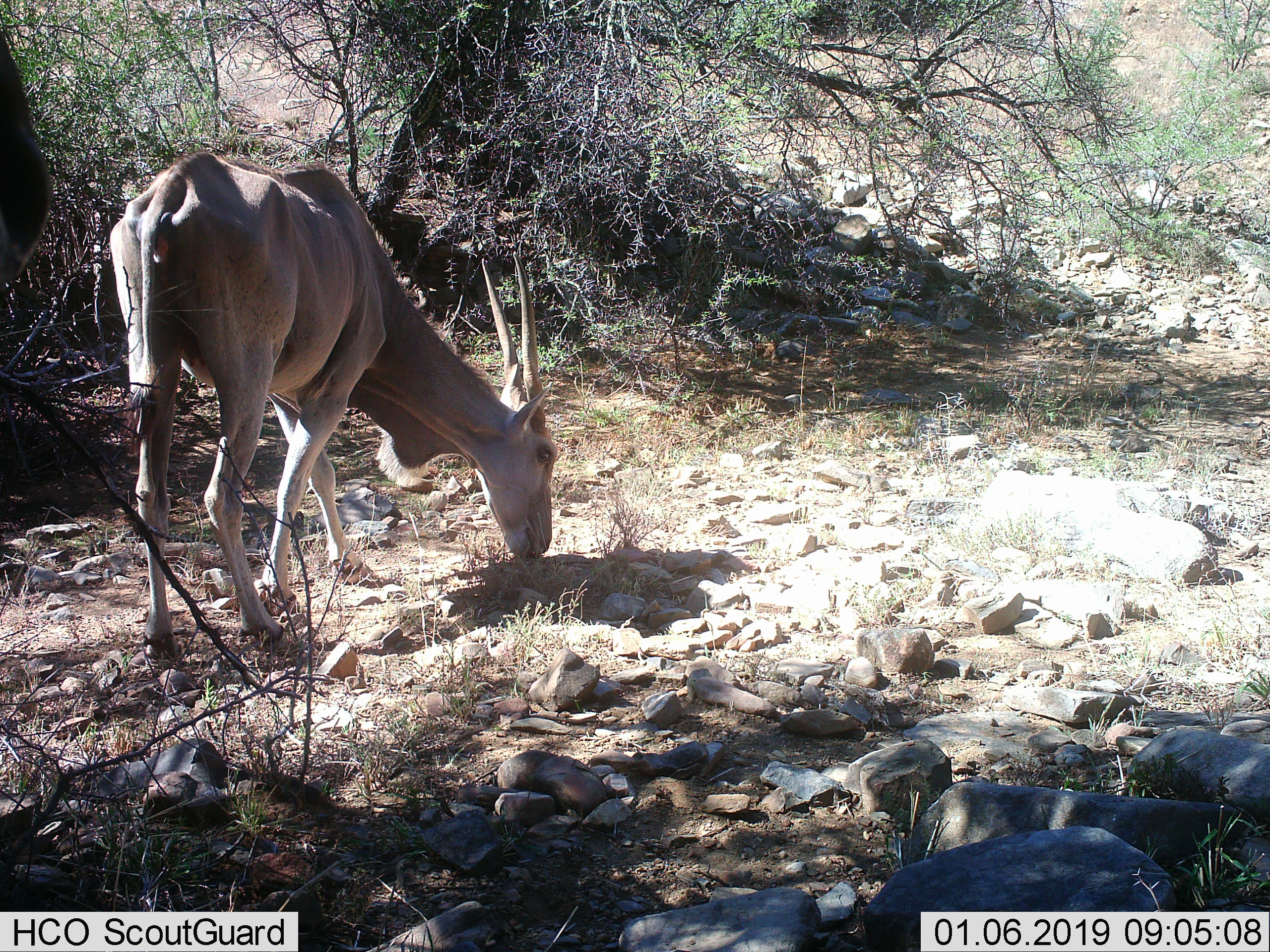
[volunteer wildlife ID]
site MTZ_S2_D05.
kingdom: Animalia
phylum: Chordata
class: Mammalia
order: Artiodactyla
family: Bovidae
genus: Tragelaphus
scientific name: Tragelaphus oryx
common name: eland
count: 1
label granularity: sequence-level